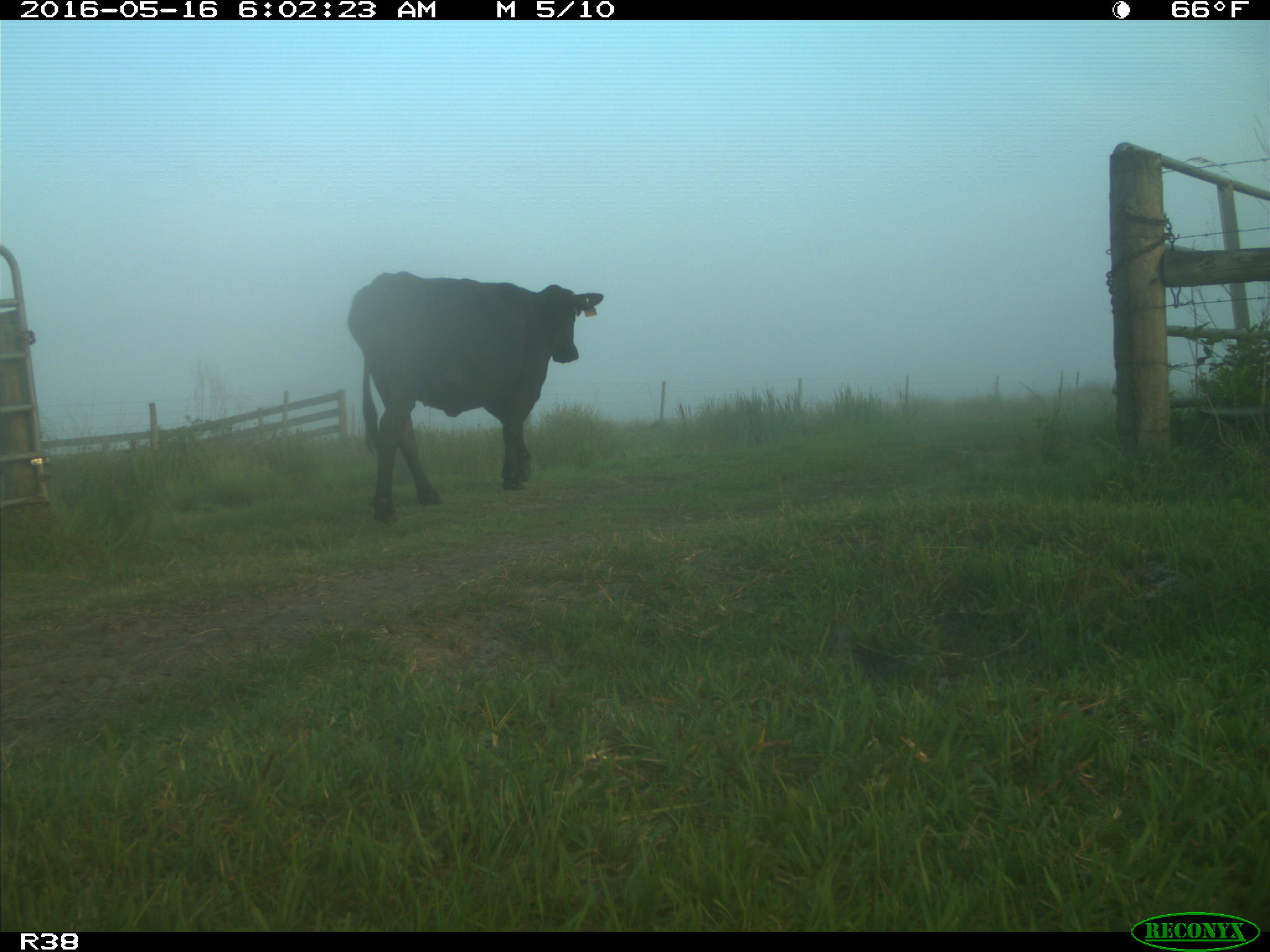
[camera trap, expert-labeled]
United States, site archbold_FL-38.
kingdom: Animalia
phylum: Chordata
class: Mammalia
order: Artiodactyla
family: Bovidae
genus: Bos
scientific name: Bos taurus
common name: domestic cow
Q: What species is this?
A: Bos taurus (domestic cow).